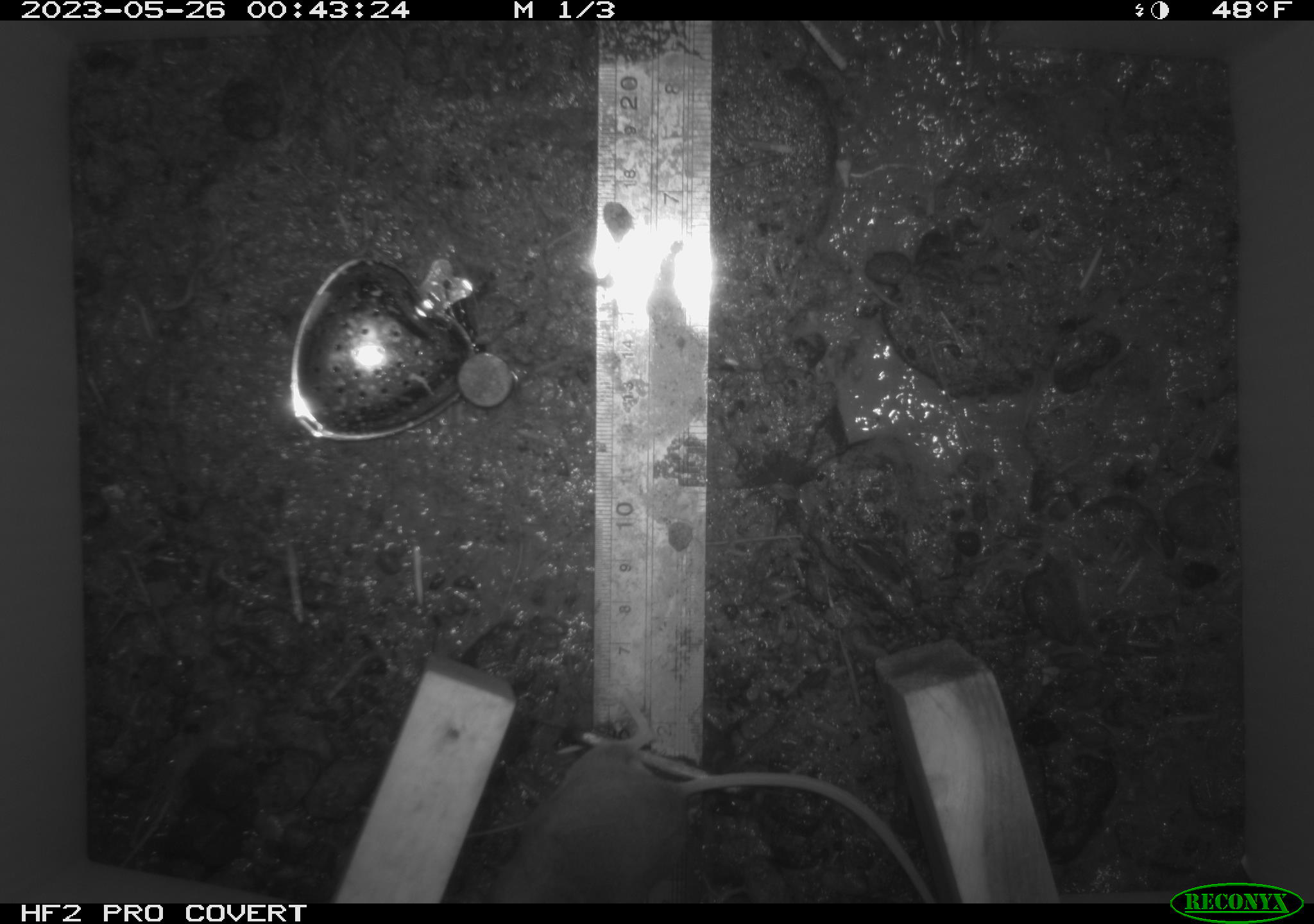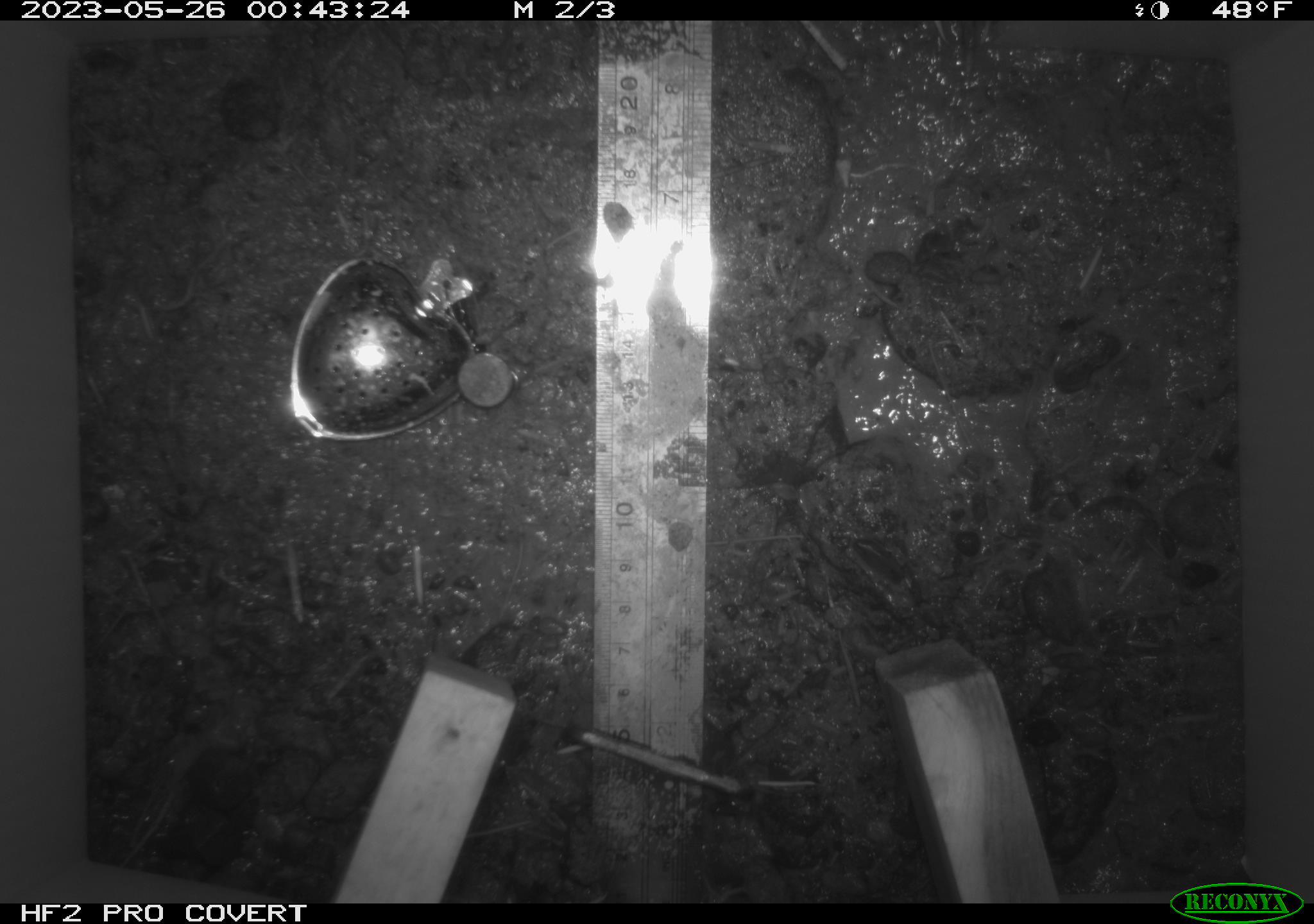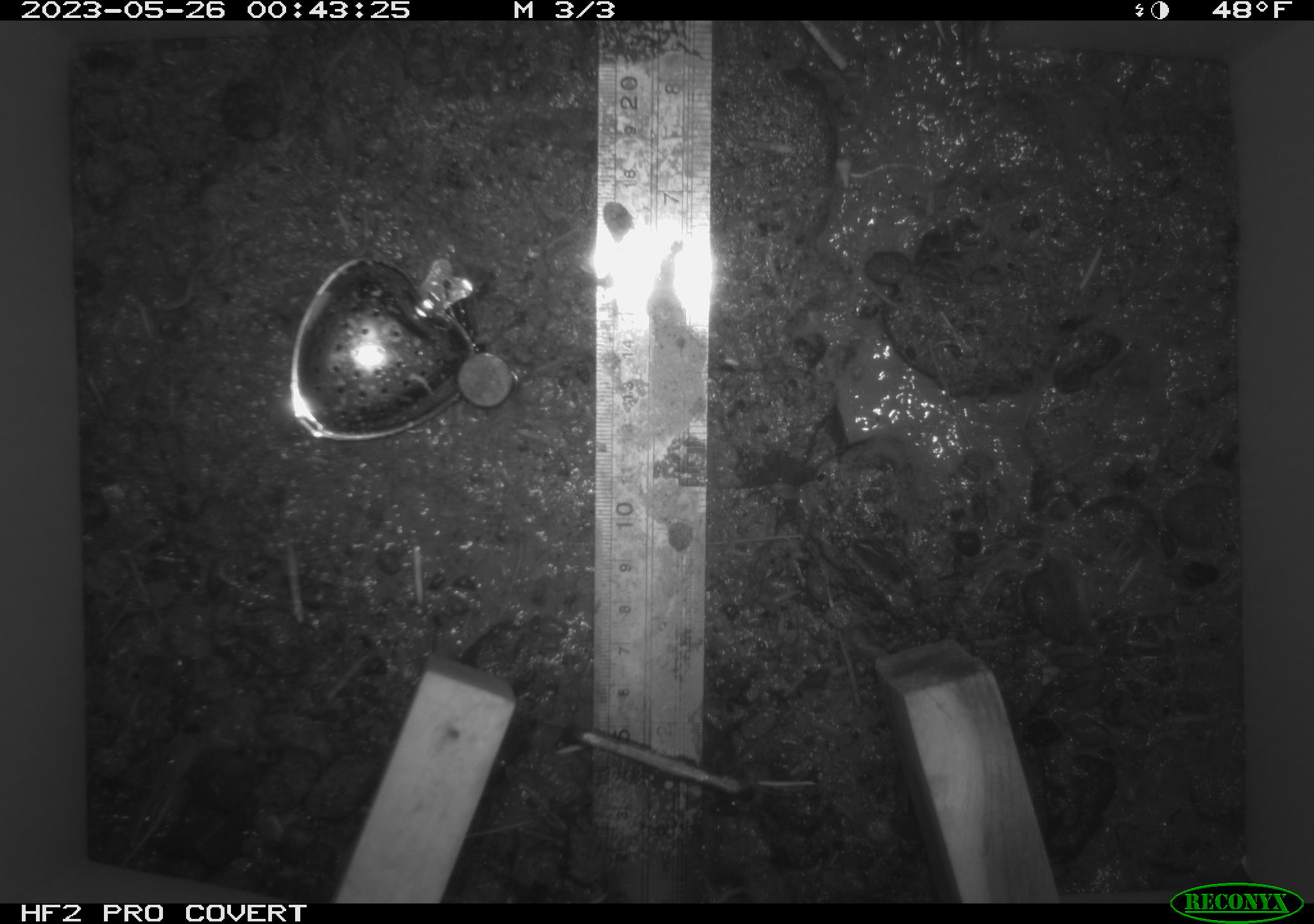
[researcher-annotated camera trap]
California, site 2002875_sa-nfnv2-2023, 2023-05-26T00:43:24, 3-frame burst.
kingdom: Animalia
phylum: Chordata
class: Mammalia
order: Rodentia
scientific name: Rodentia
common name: mouse species